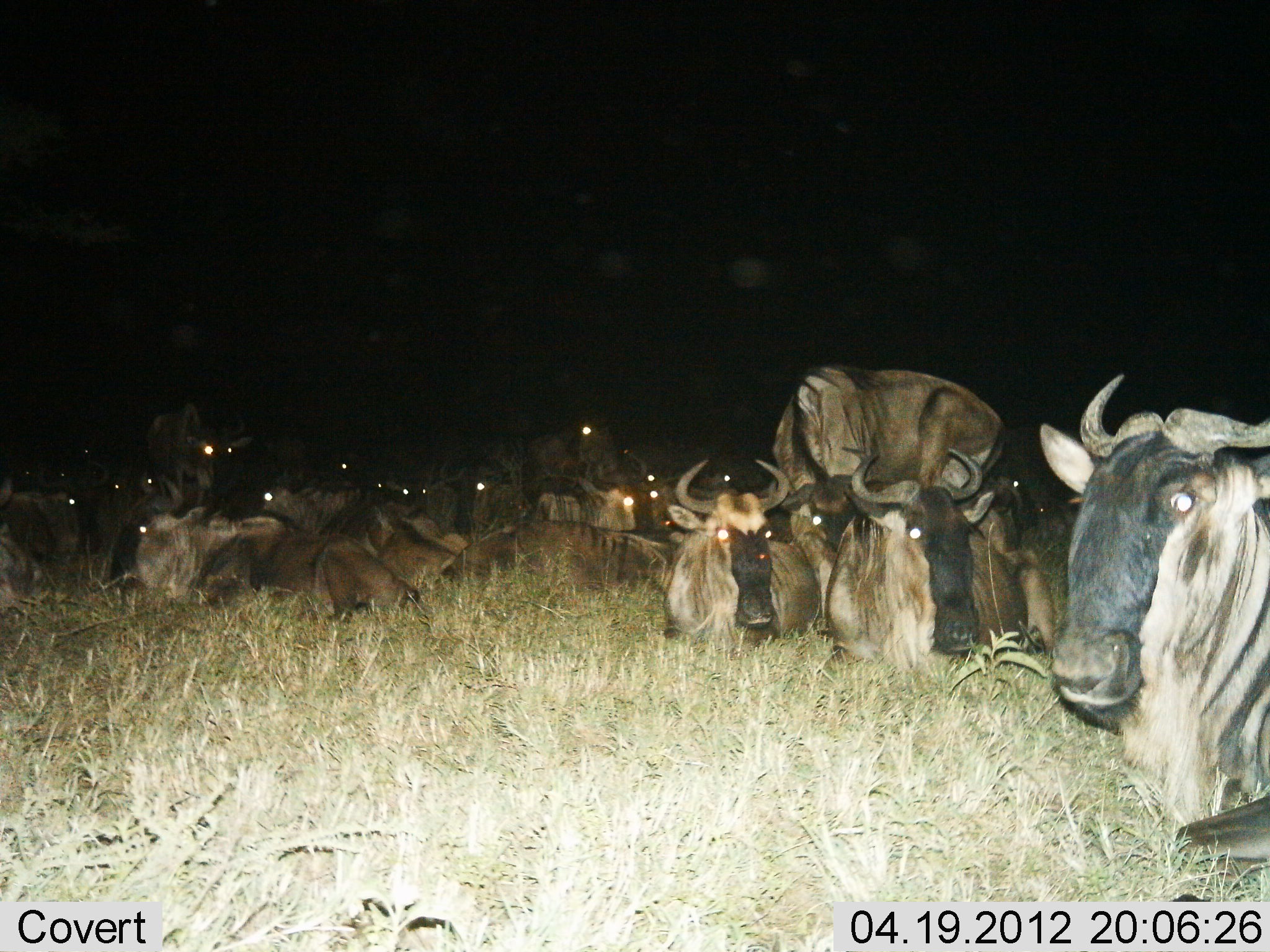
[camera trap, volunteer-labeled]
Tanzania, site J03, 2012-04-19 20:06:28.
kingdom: Animalia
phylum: Chordata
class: Mammalia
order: Artiodactyla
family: Bovidae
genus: Connochaetes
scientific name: Connochaetes taurinus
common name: blue wildebeest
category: wildebeest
Wildebeest (blue wildebeest) (Connochaetes taurinus), count 11-50. Behavior (volunteer vote fractions): standing 42%, resting 100%, moving 0%, interacting 0%. Young present (vote fraction): 0%. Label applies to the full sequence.